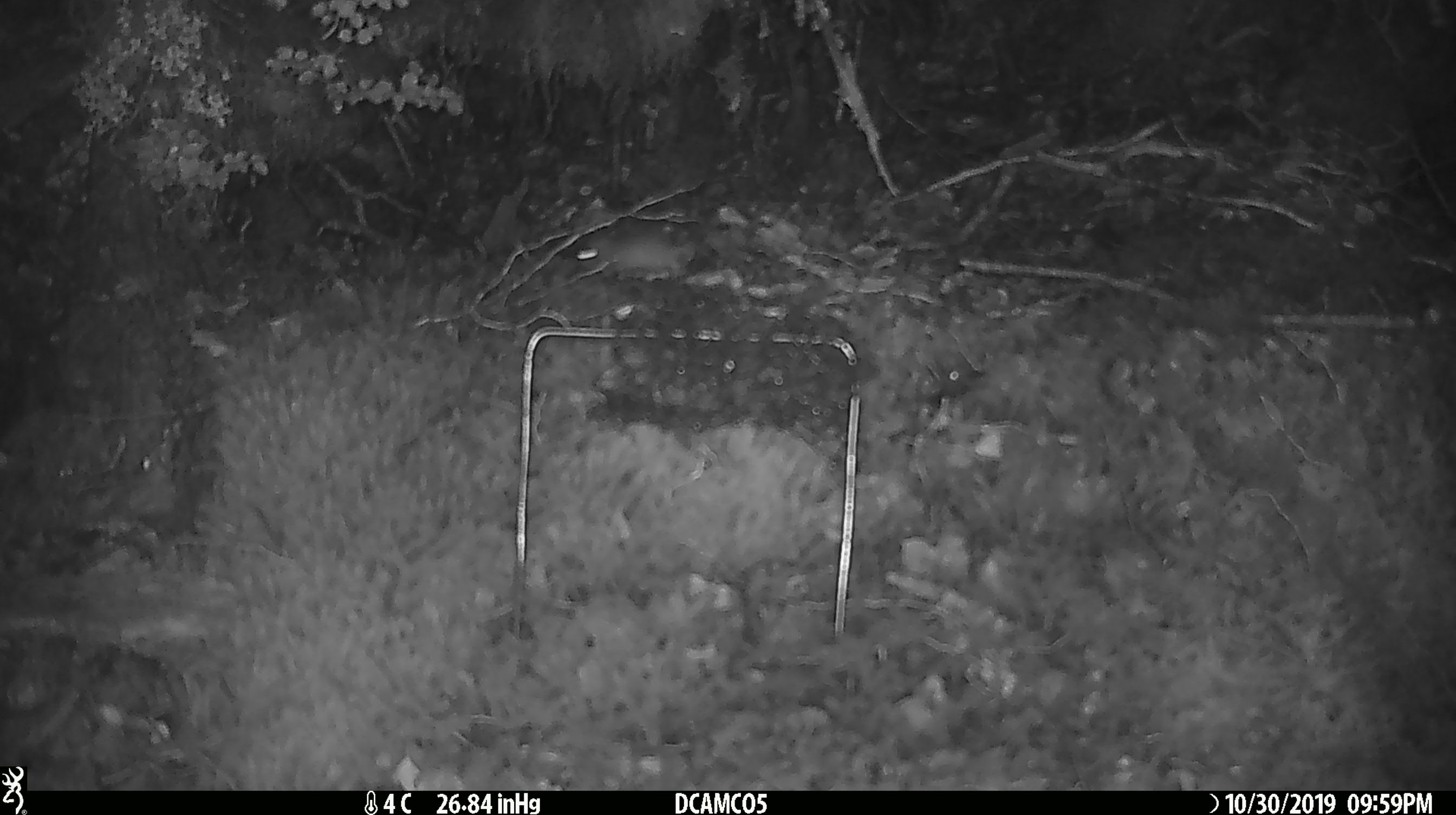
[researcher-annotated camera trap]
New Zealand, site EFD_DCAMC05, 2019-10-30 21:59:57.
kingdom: Animalia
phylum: Chordata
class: Mammalia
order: Rodentia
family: Muridae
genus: Mus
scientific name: Mus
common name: mouse